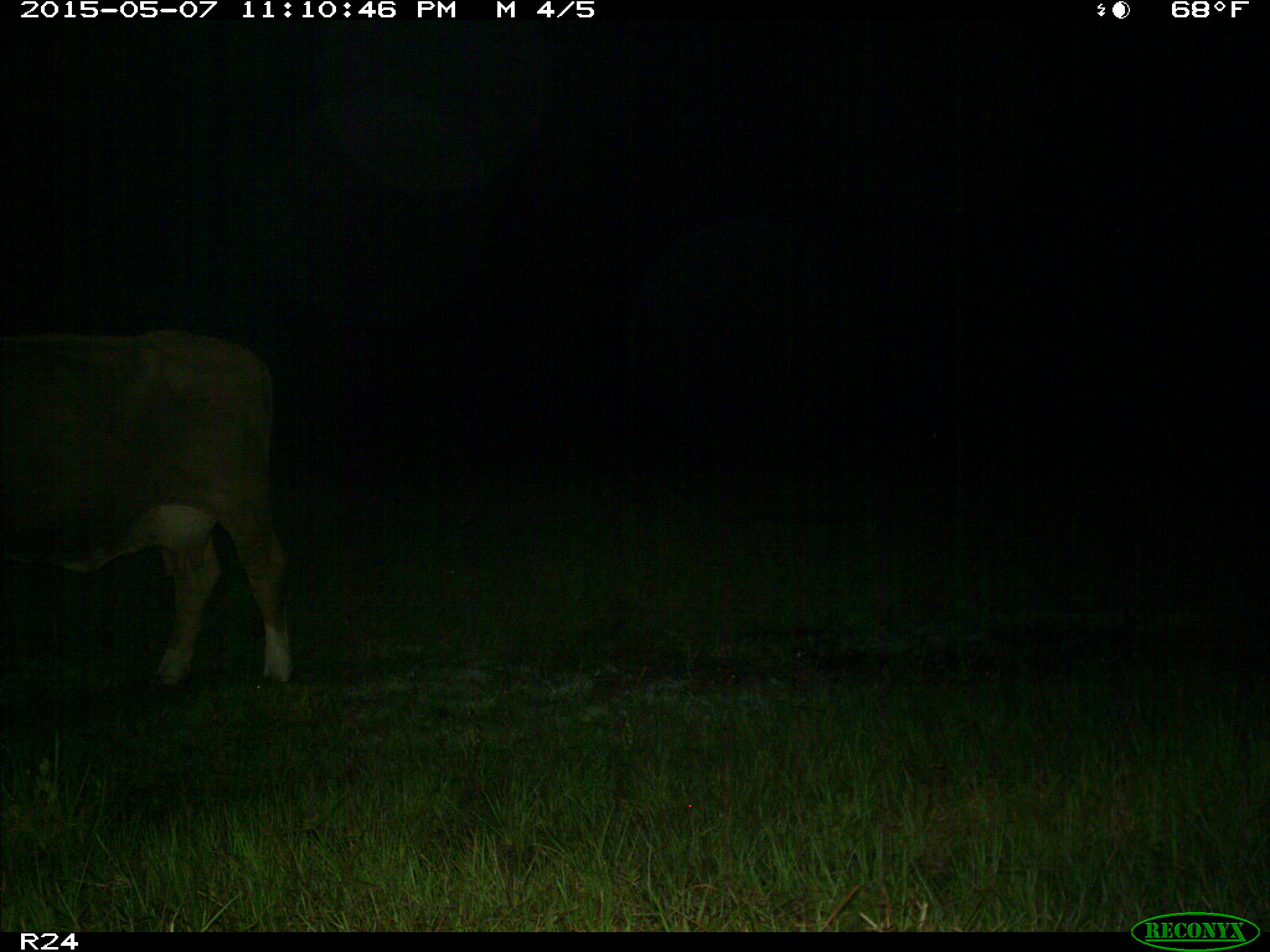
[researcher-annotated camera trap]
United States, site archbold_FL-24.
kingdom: Animalia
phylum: Chordata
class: Mammalia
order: Artiodactyla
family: Bovidae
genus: Bos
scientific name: Bos taurus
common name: domestic cow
Bos taurus (domestic cow).